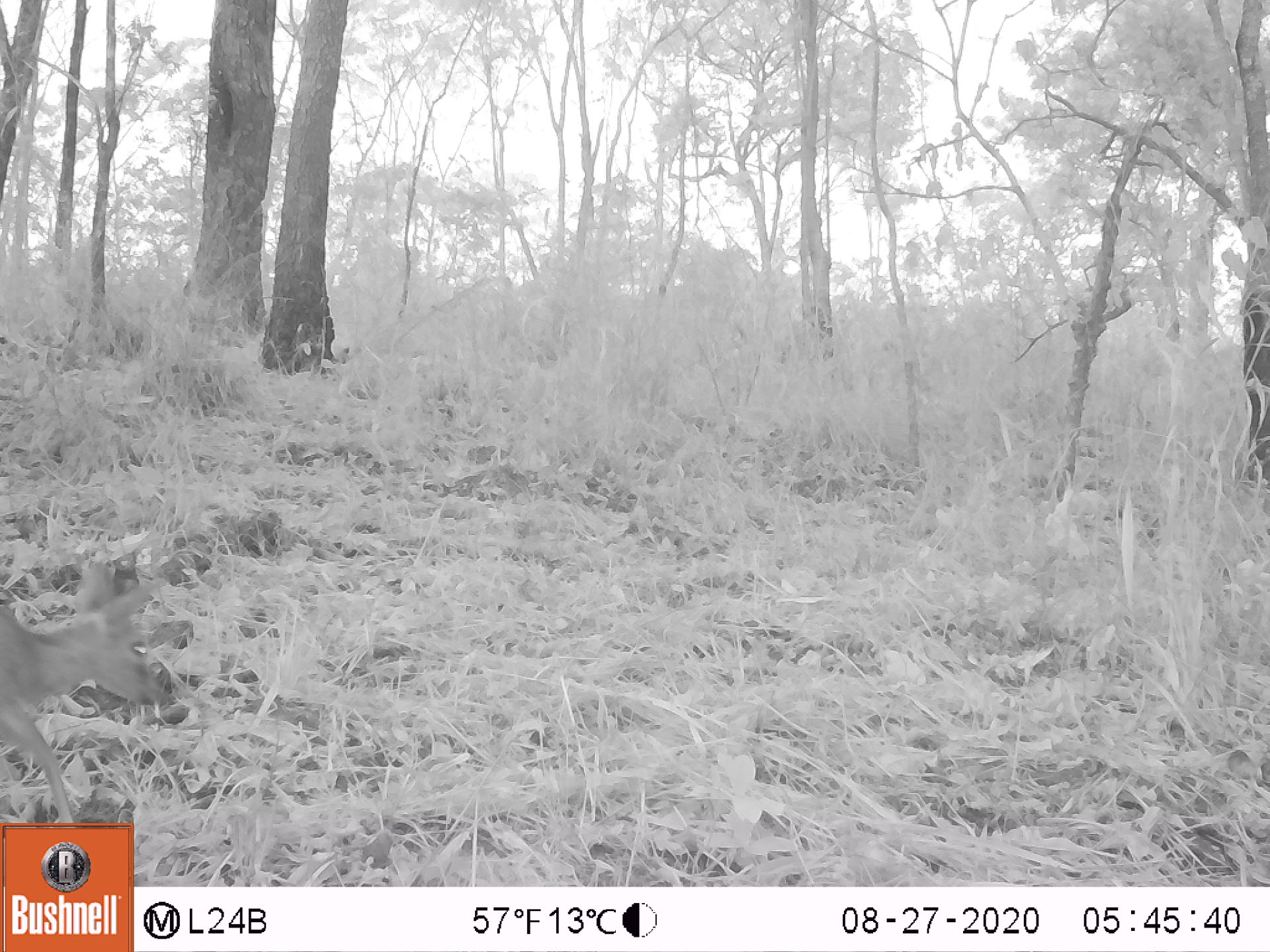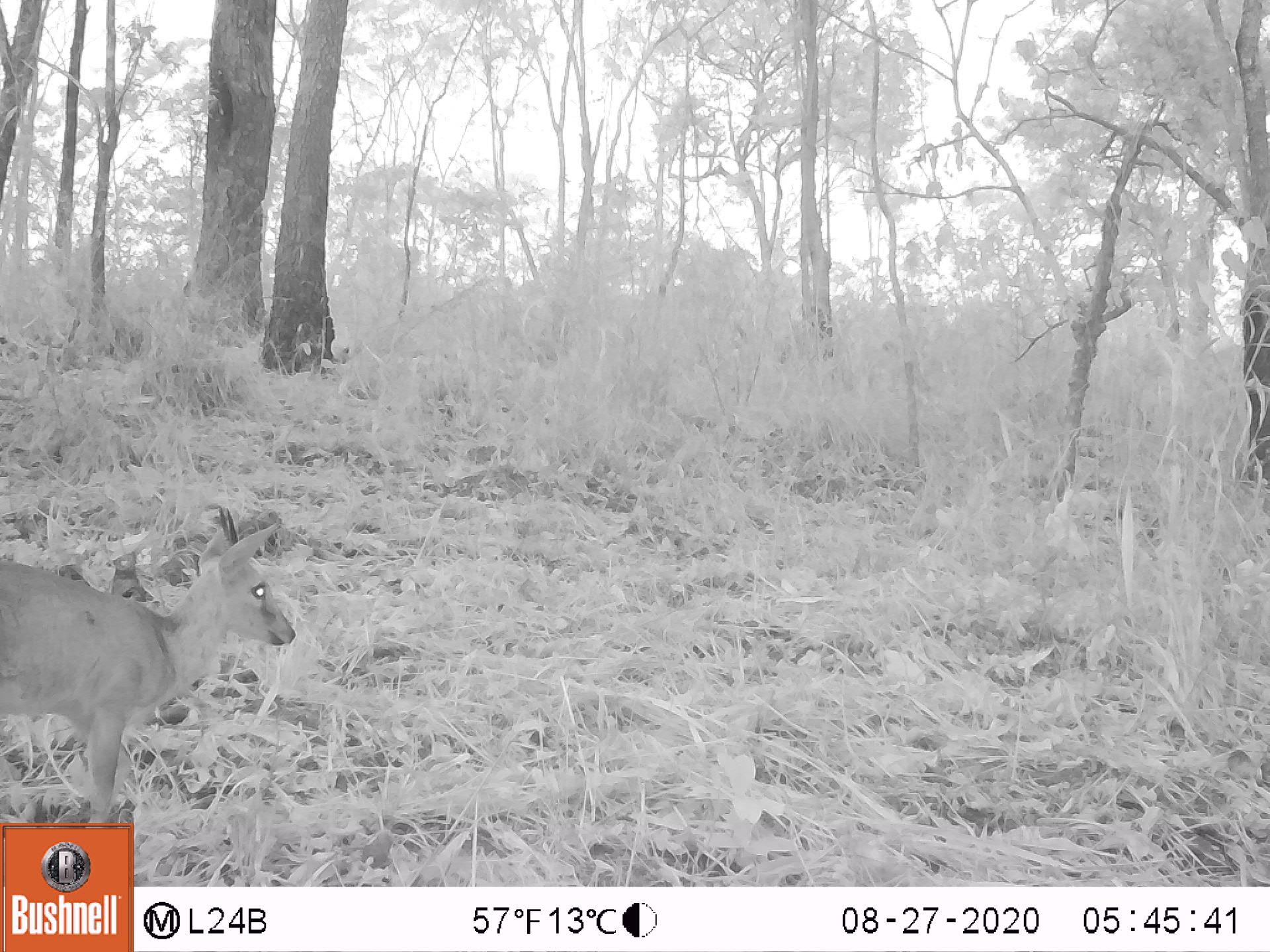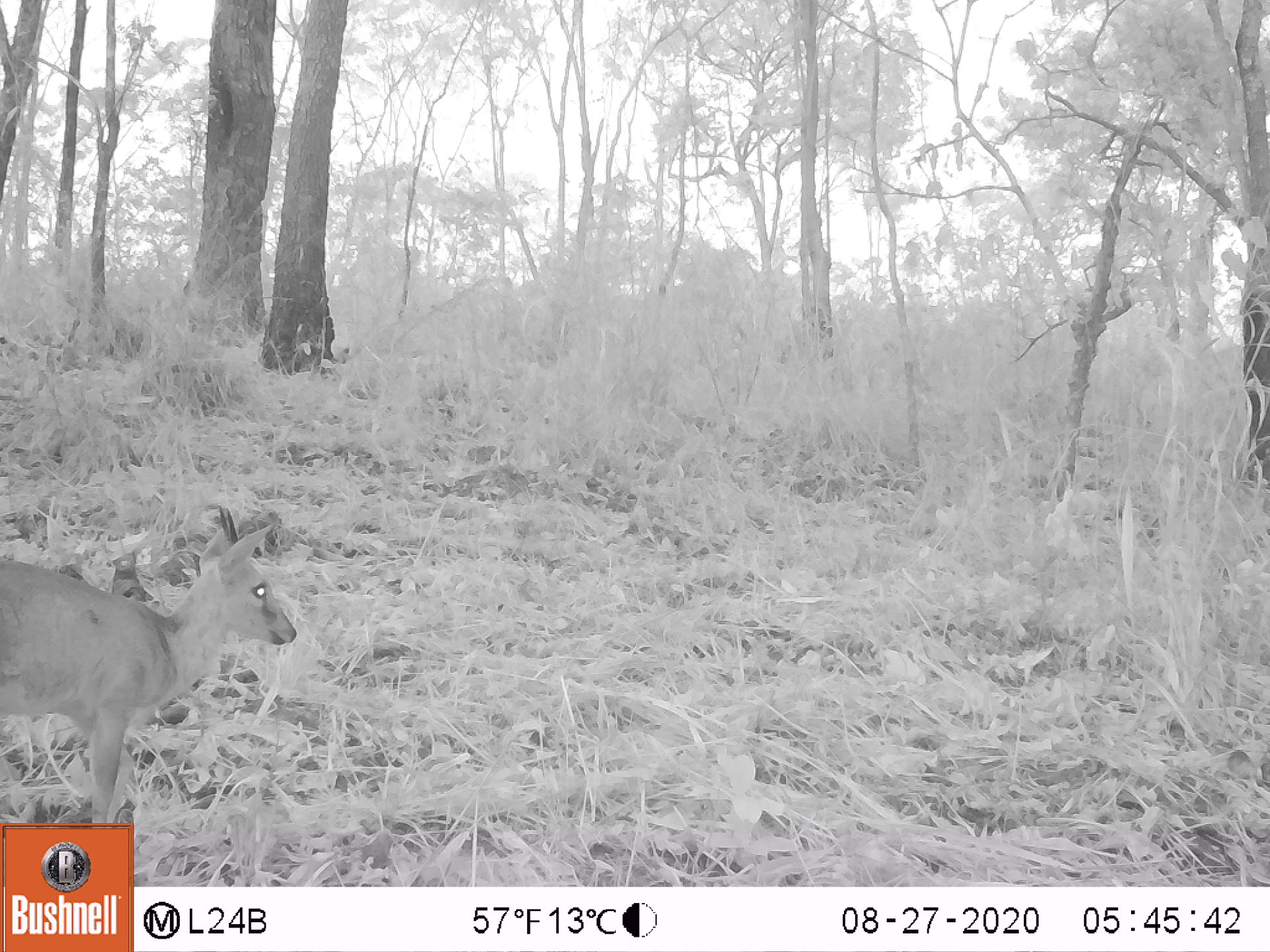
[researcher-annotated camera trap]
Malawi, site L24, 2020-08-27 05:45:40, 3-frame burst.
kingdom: Animalia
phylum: Chordata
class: Mammalia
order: Artiodactyla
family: Bovidae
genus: Sylvicapra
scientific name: Sylvicapra grimmia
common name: common duiker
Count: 1.